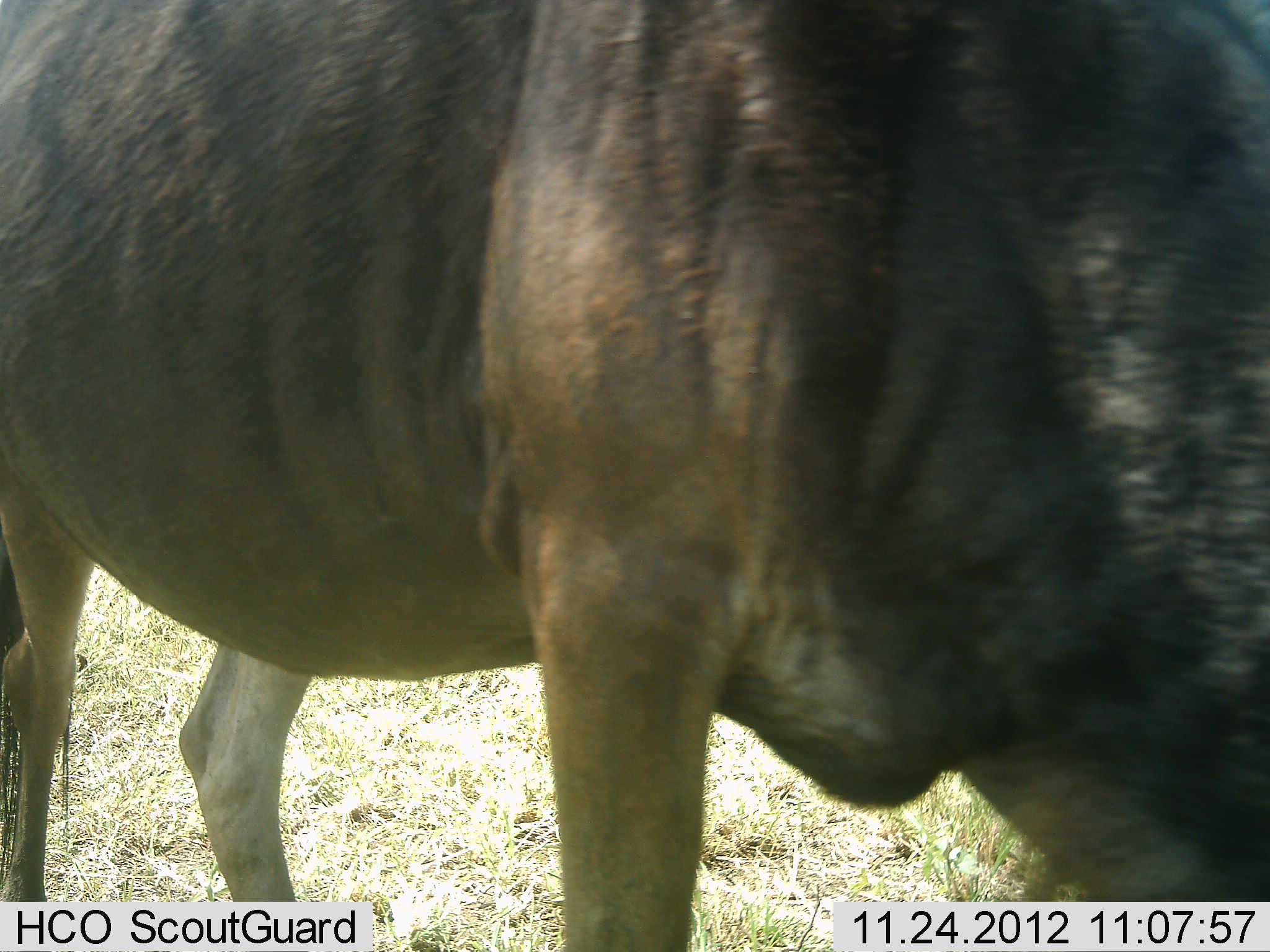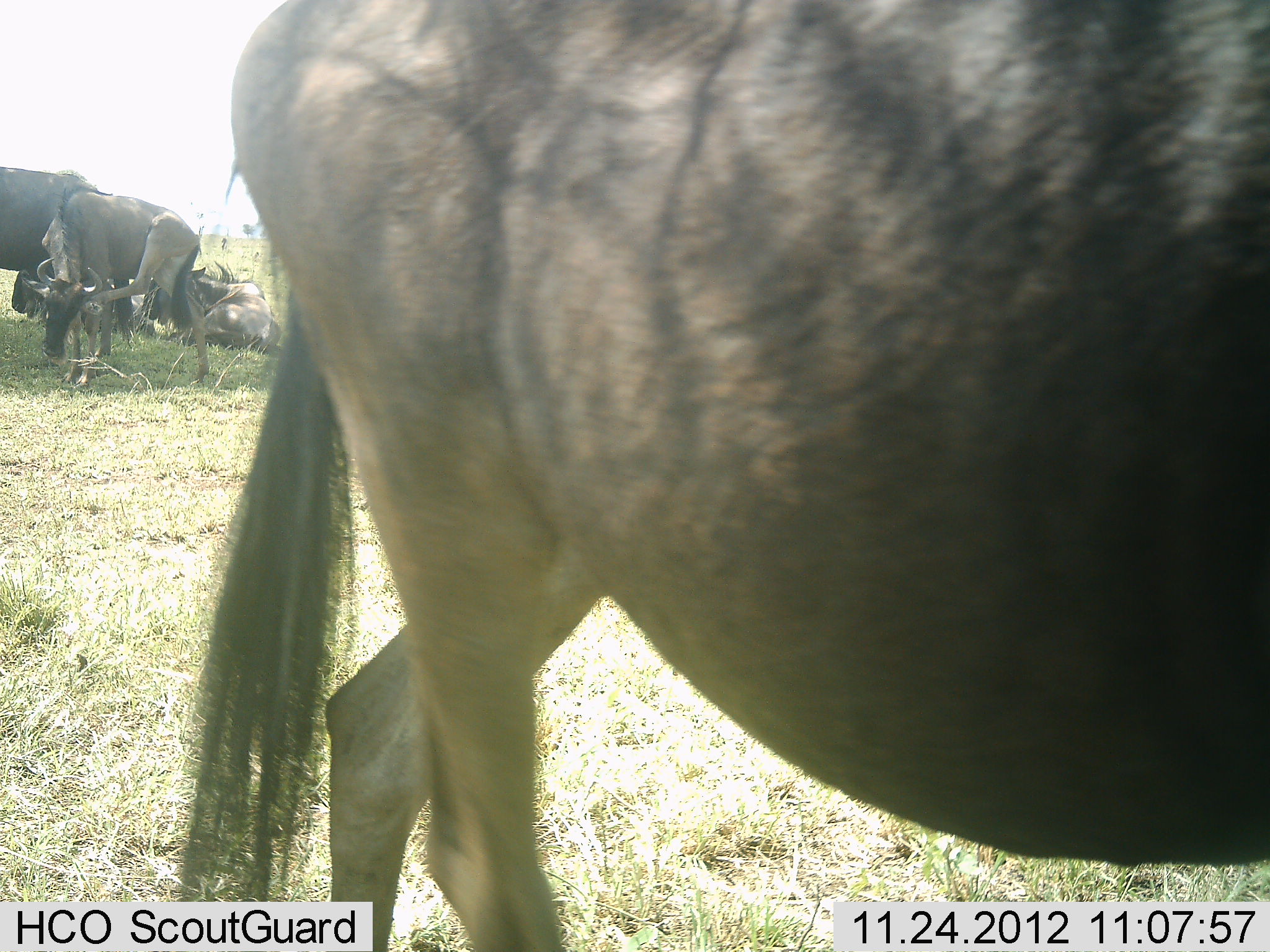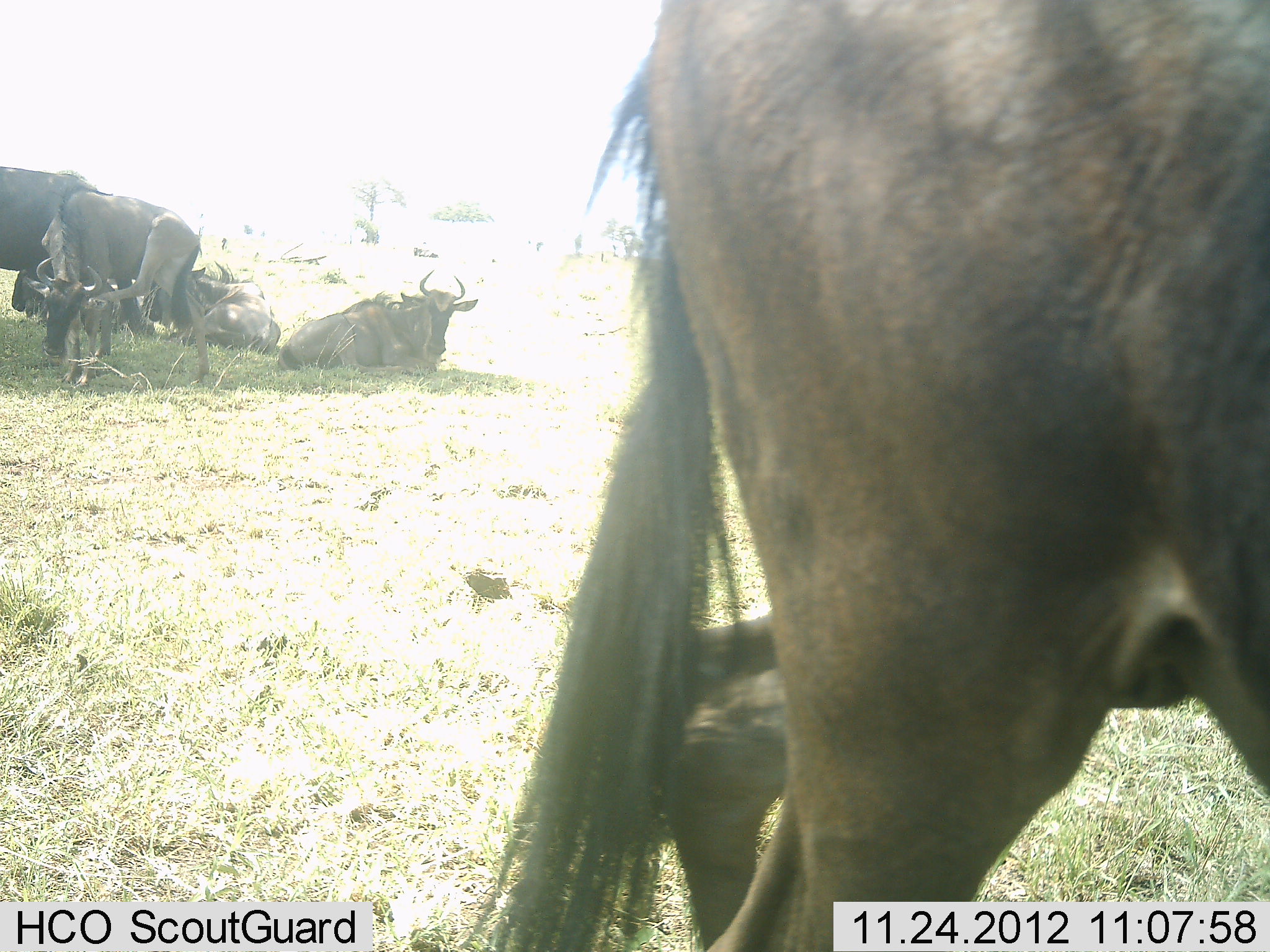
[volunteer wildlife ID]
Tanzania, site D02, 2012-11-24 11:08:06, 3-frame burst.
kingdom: Animalia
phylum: Chordata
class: Mammalia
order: Artiodactyla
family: Bovidae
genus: Connochaetes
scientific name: Connochaetes taurinus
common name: blue wildebeest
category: wildebeest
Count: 5.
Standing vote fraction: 66%.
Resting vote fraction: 94%.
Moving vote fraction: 71%.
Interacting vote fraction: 3%.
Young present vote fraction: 9%.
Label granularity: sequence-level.